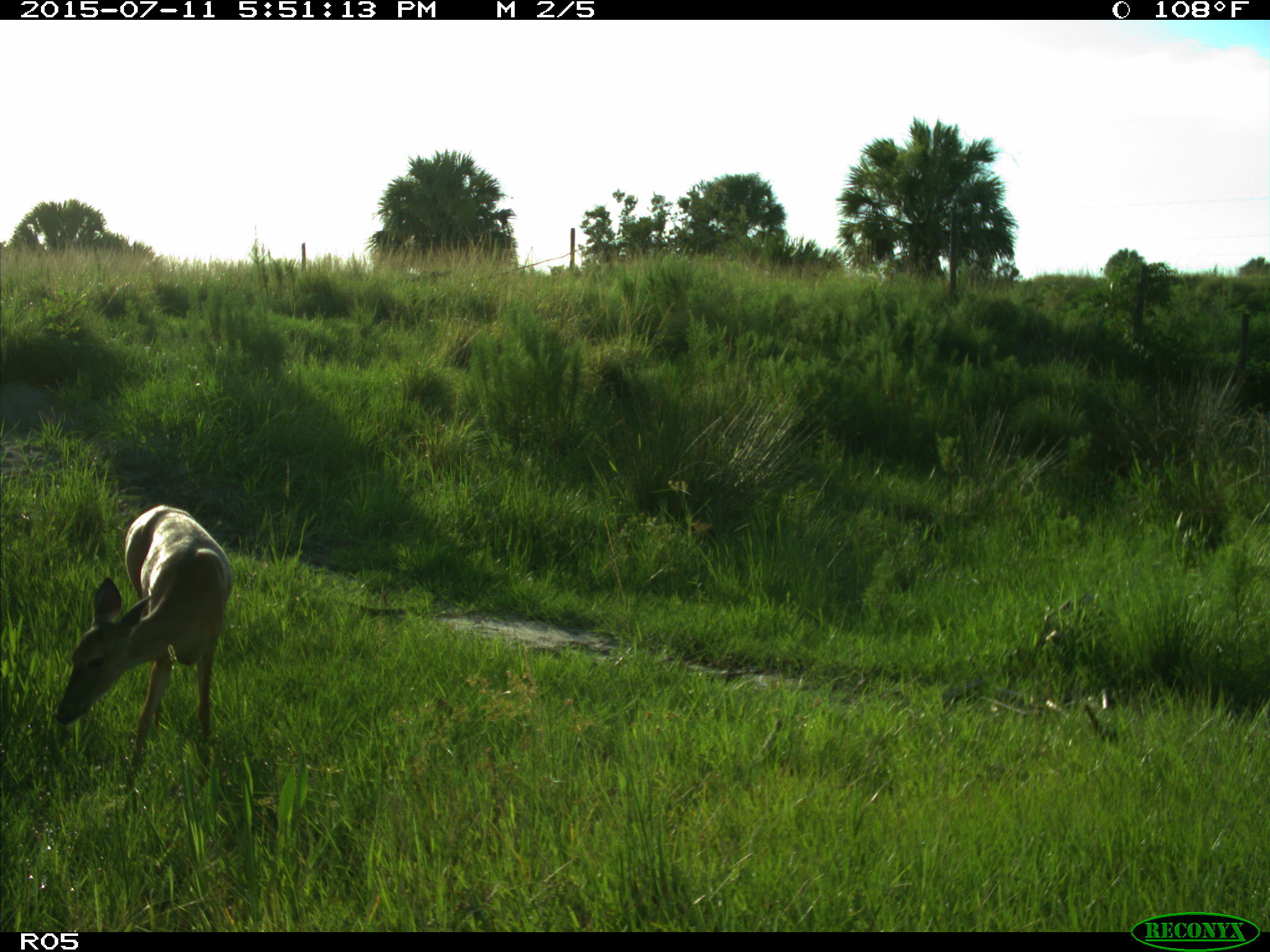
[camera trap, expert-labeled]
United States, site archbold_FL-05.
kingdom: Animalia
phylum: Chordata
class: Mammalia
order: Artiodactyla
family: Cervidae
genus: Odocoileus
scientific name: Odocoileus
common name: deer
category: unidentified deer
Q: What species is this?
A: Unidentified deer (deer) (Odocoileus).